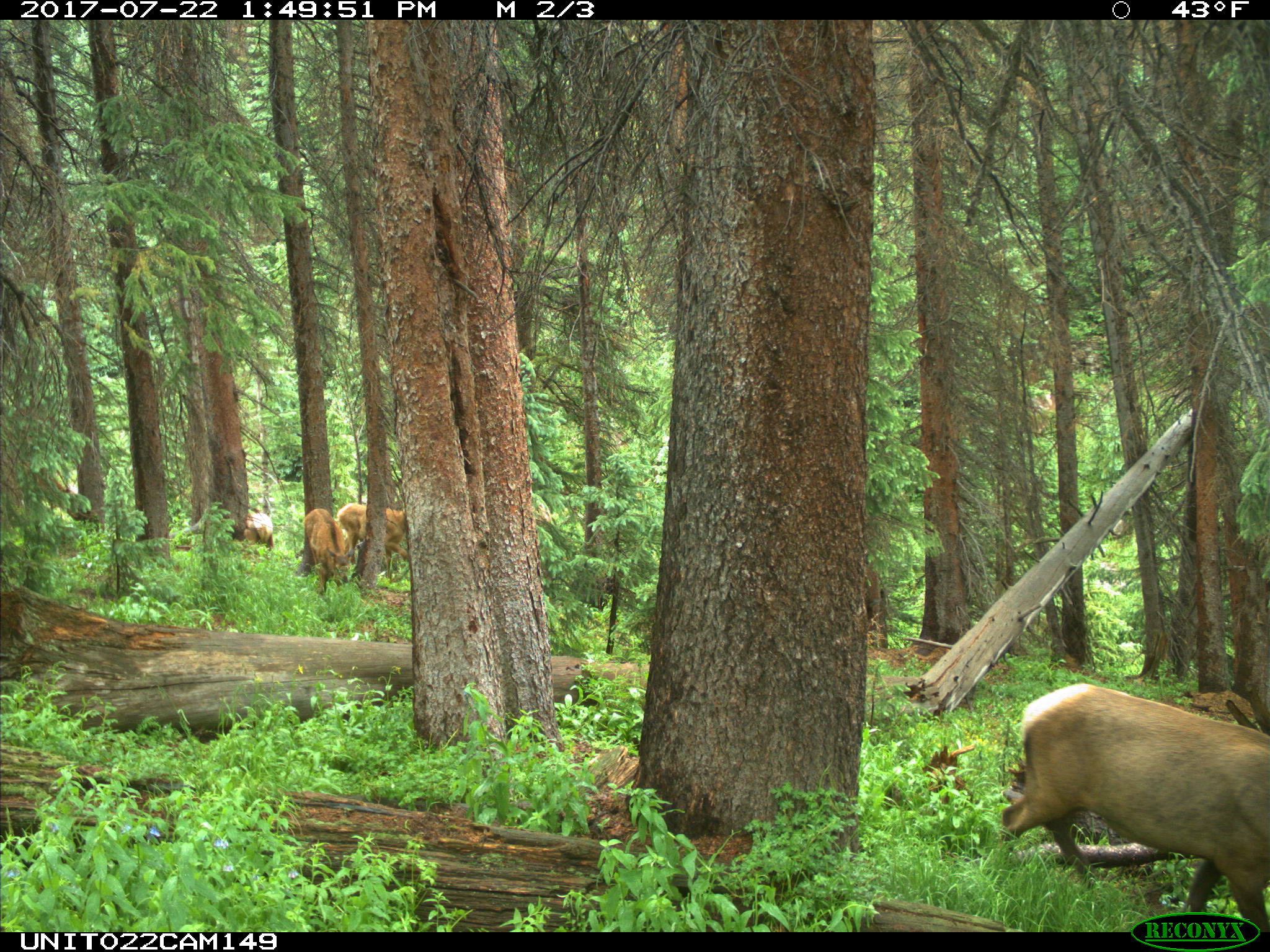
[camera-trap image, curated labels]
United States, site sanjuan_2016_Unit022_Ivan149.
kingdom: Animalia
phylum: Chordata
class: Mammalia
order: Artiodactyla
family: Cervidae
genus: Cervus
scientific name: Cervus elaphus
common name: red deer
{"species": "Cervus elaphus (red deer)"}